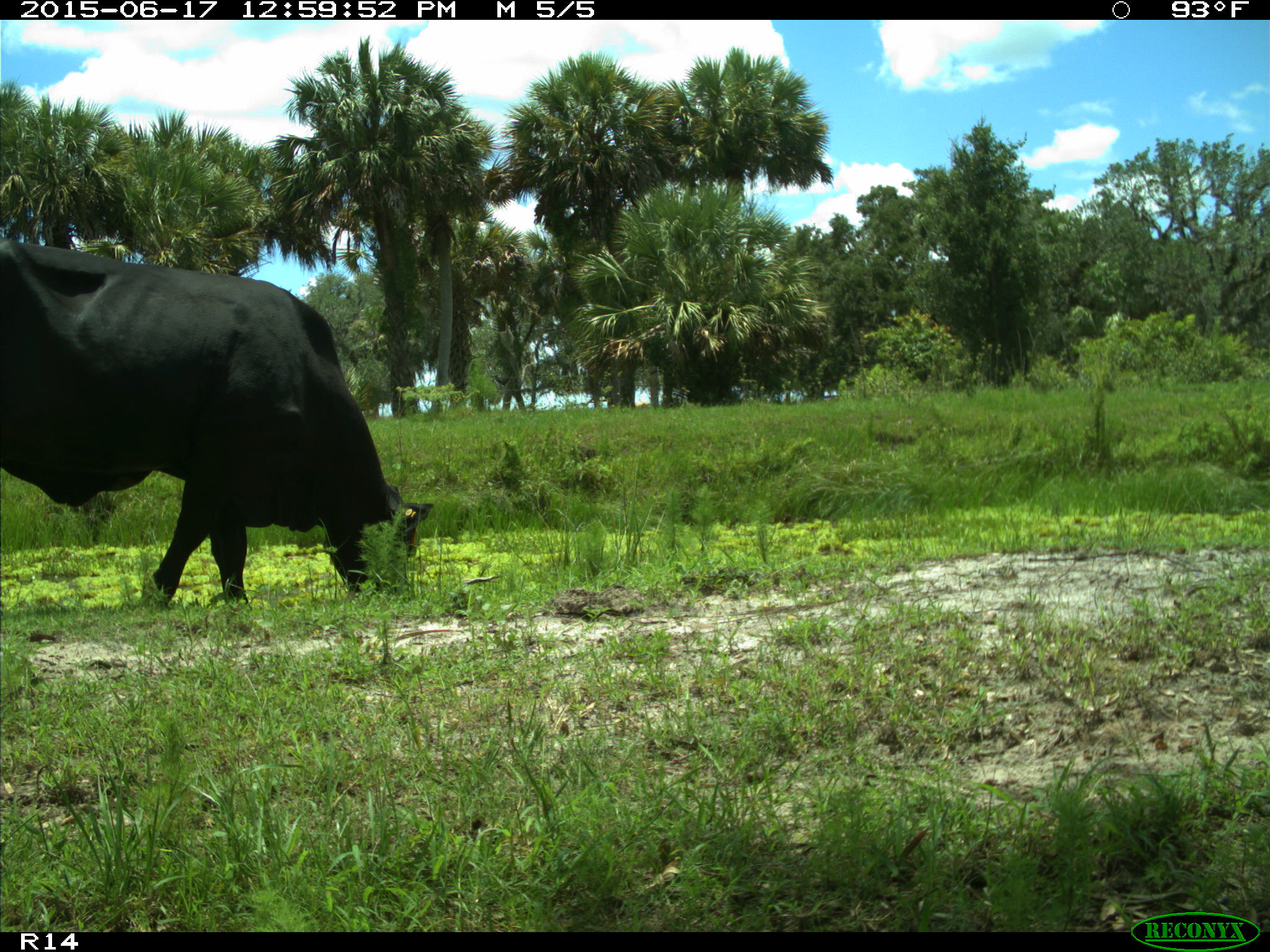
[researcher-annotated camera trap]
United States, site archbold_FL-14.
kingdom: Animalia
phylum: Chordata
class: Mammalia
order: Artiodactyla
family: Bovidae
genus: Bos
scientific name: Bos taurus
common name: domestic cow